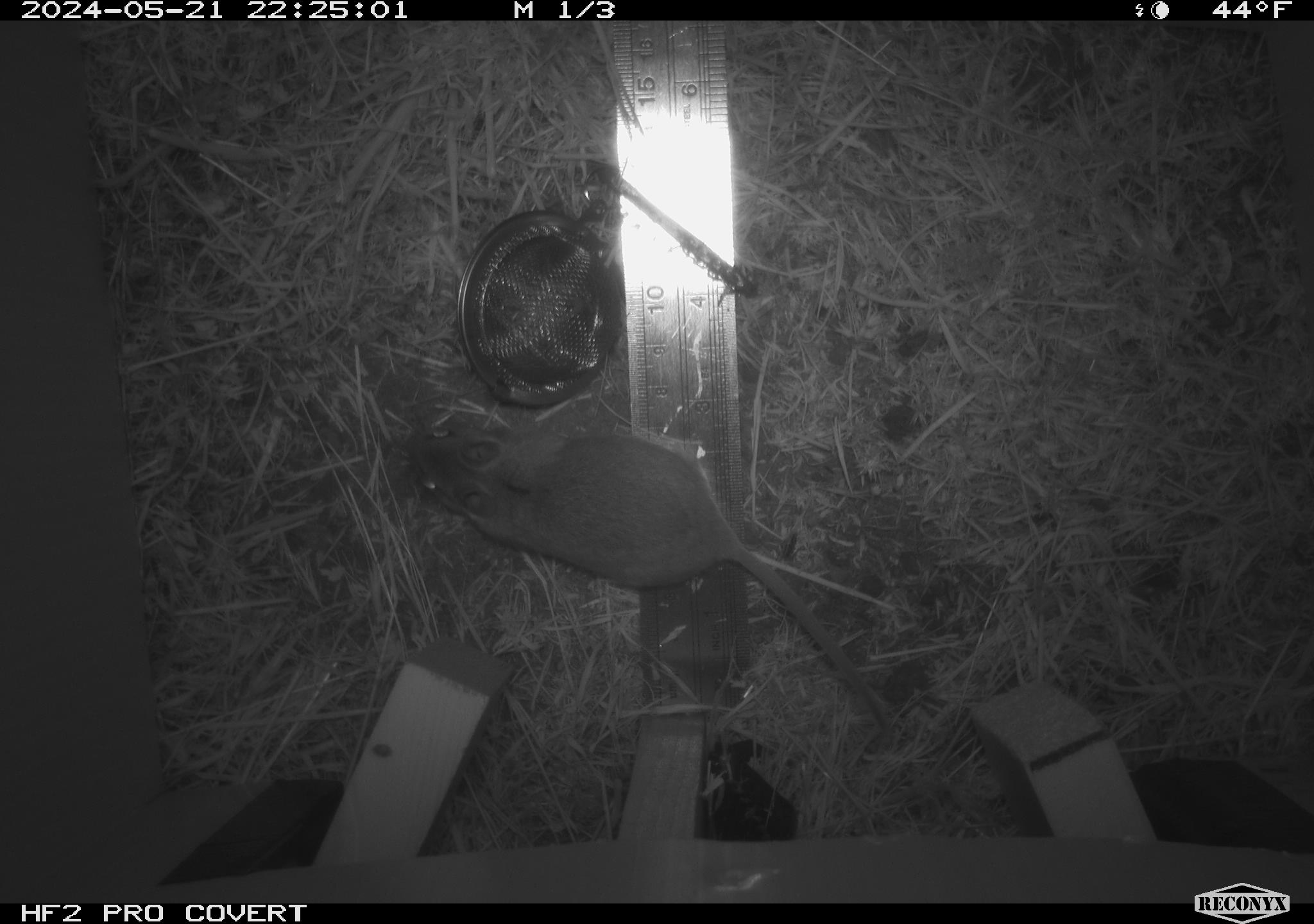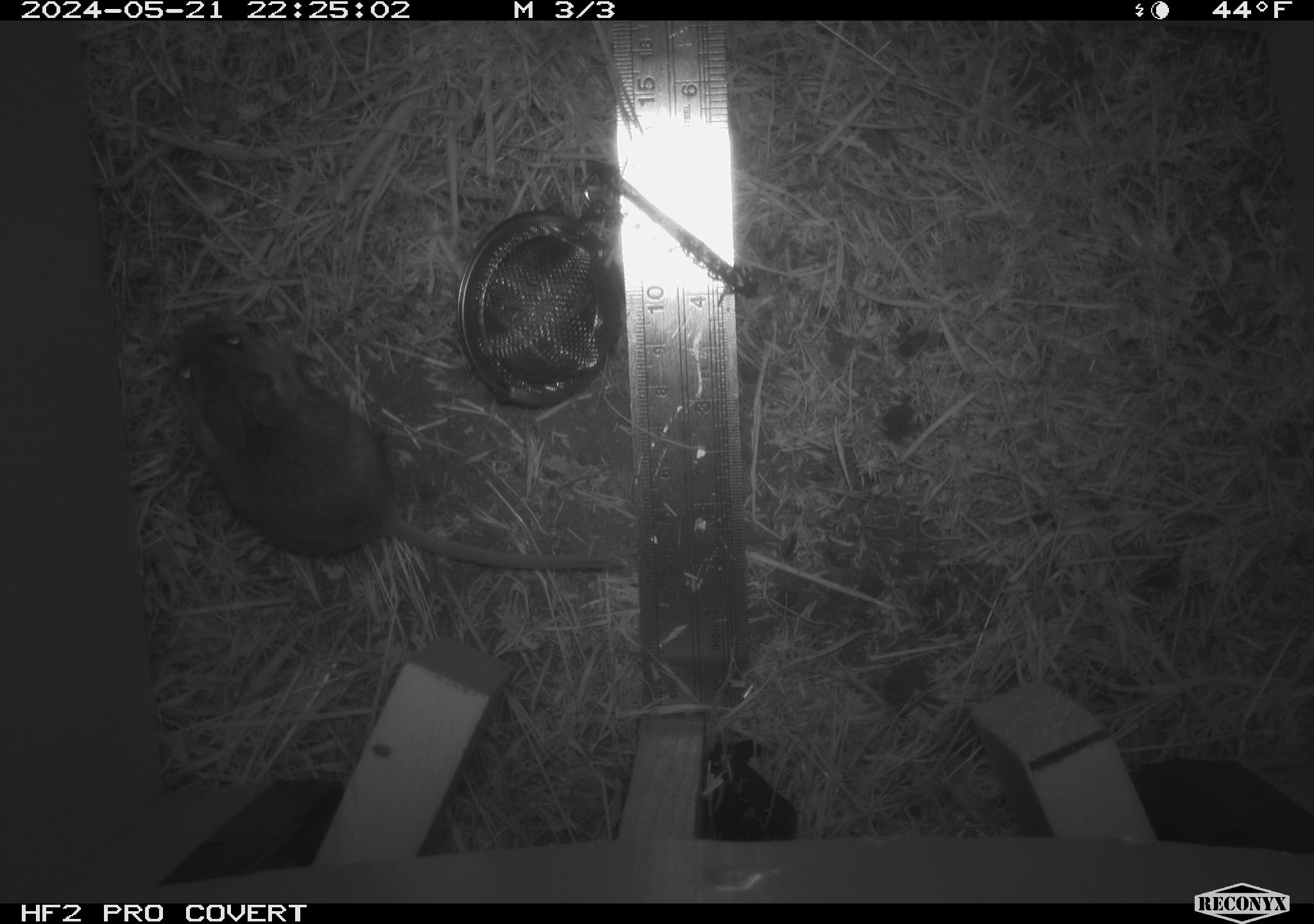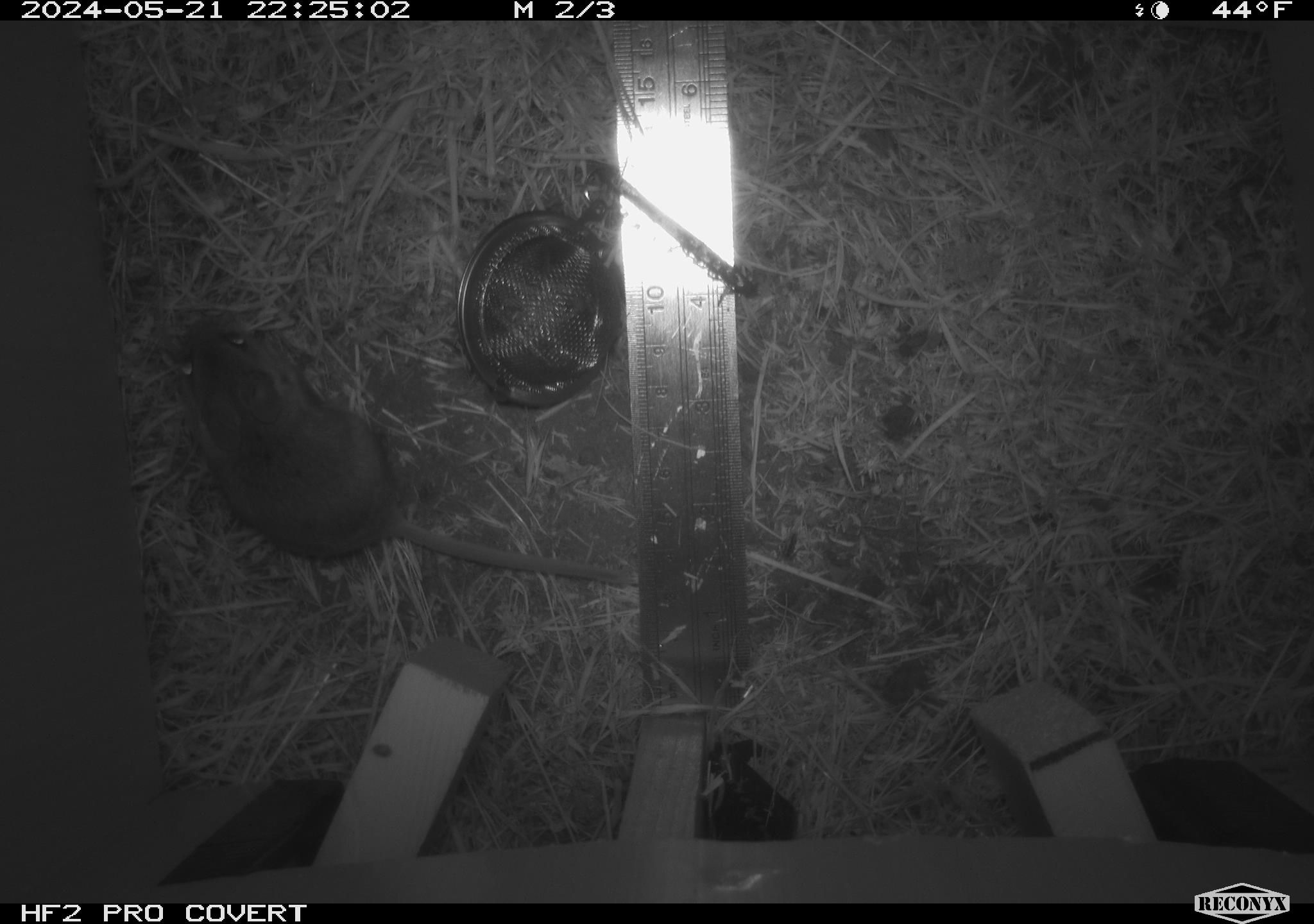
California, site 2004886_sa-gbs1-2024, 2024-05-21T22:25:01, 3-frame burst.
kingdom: Animalia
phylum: Chordata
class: Mammalia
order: Rodentia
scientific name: Rodentia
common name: mouse species